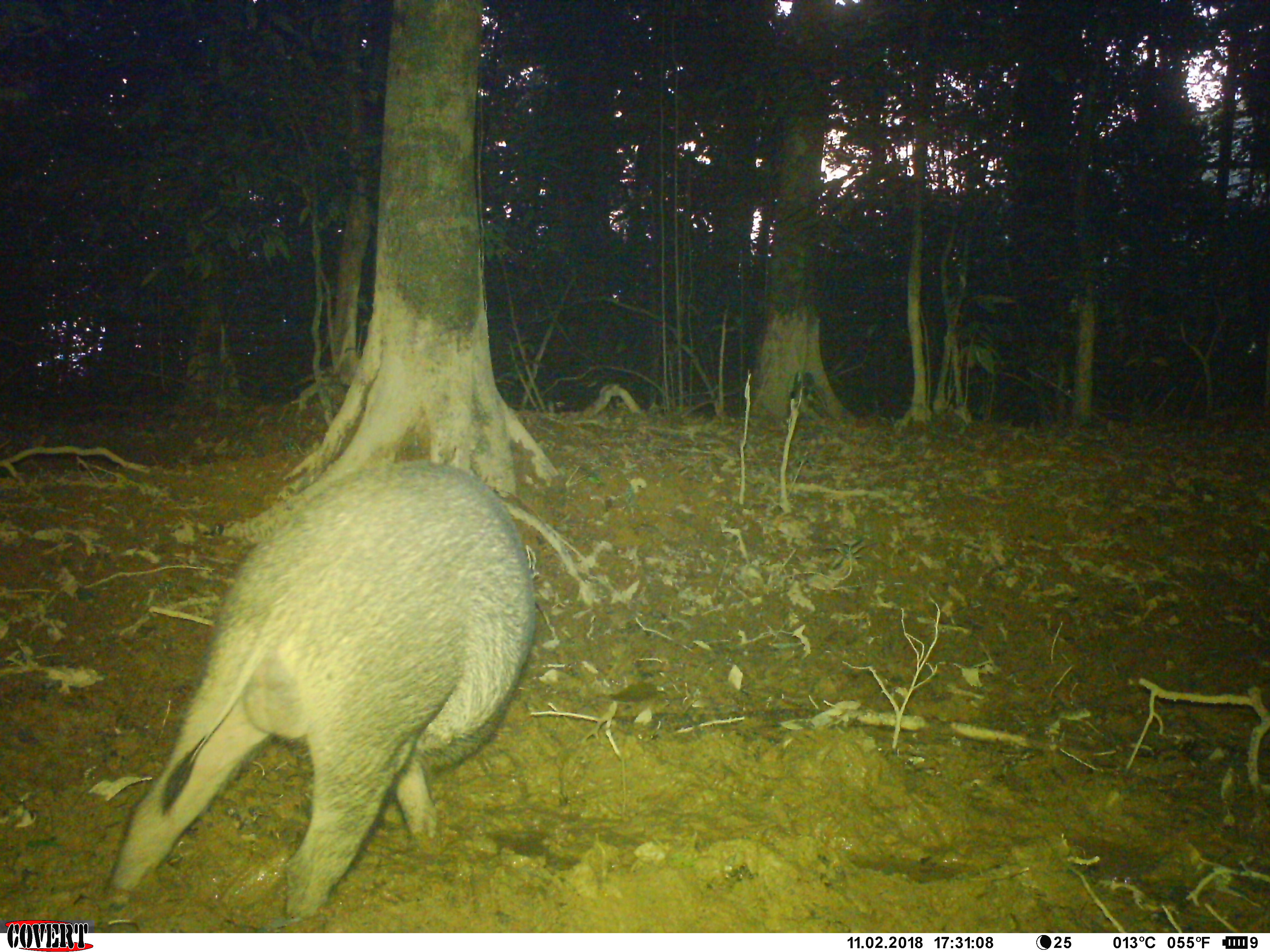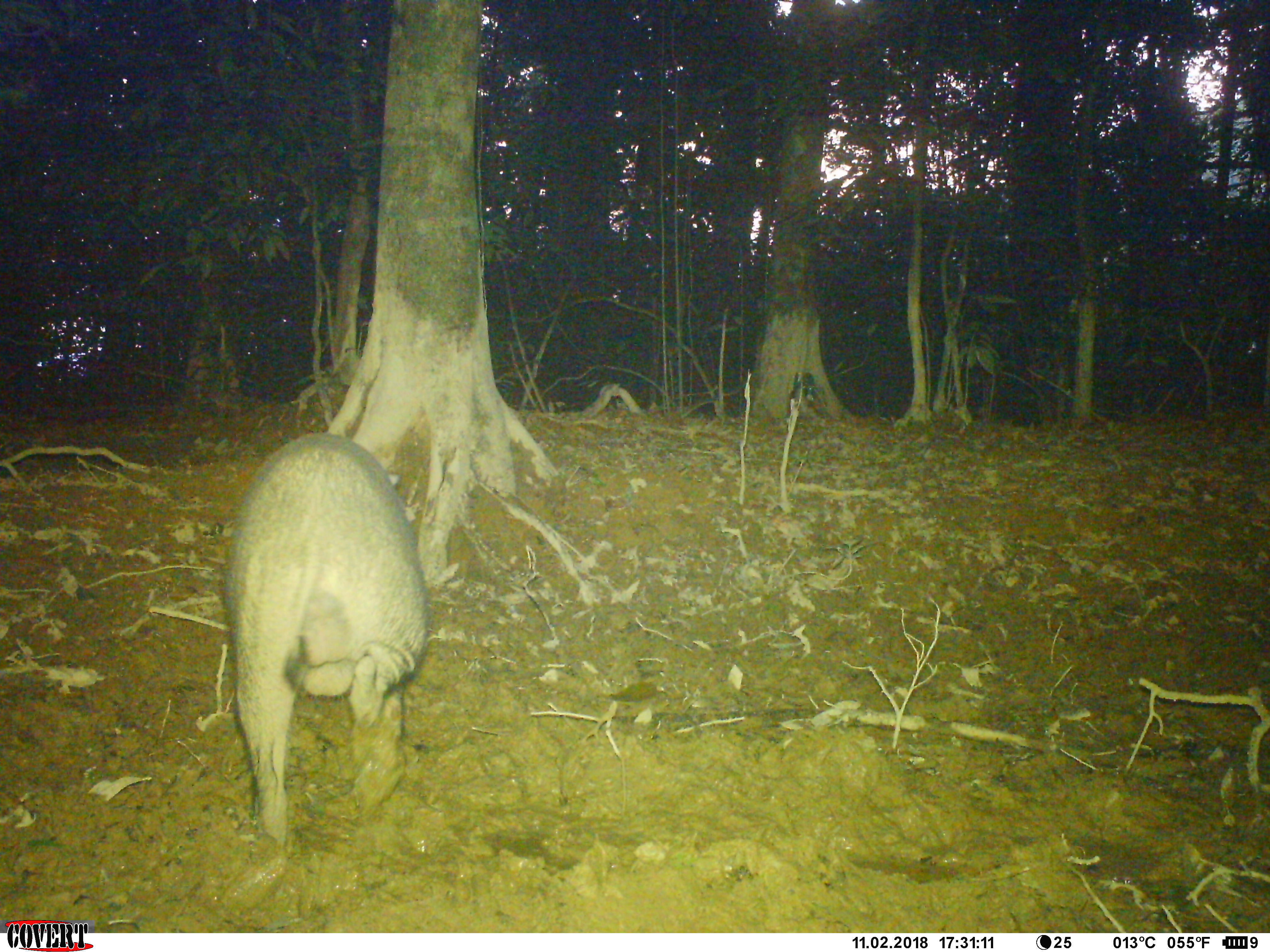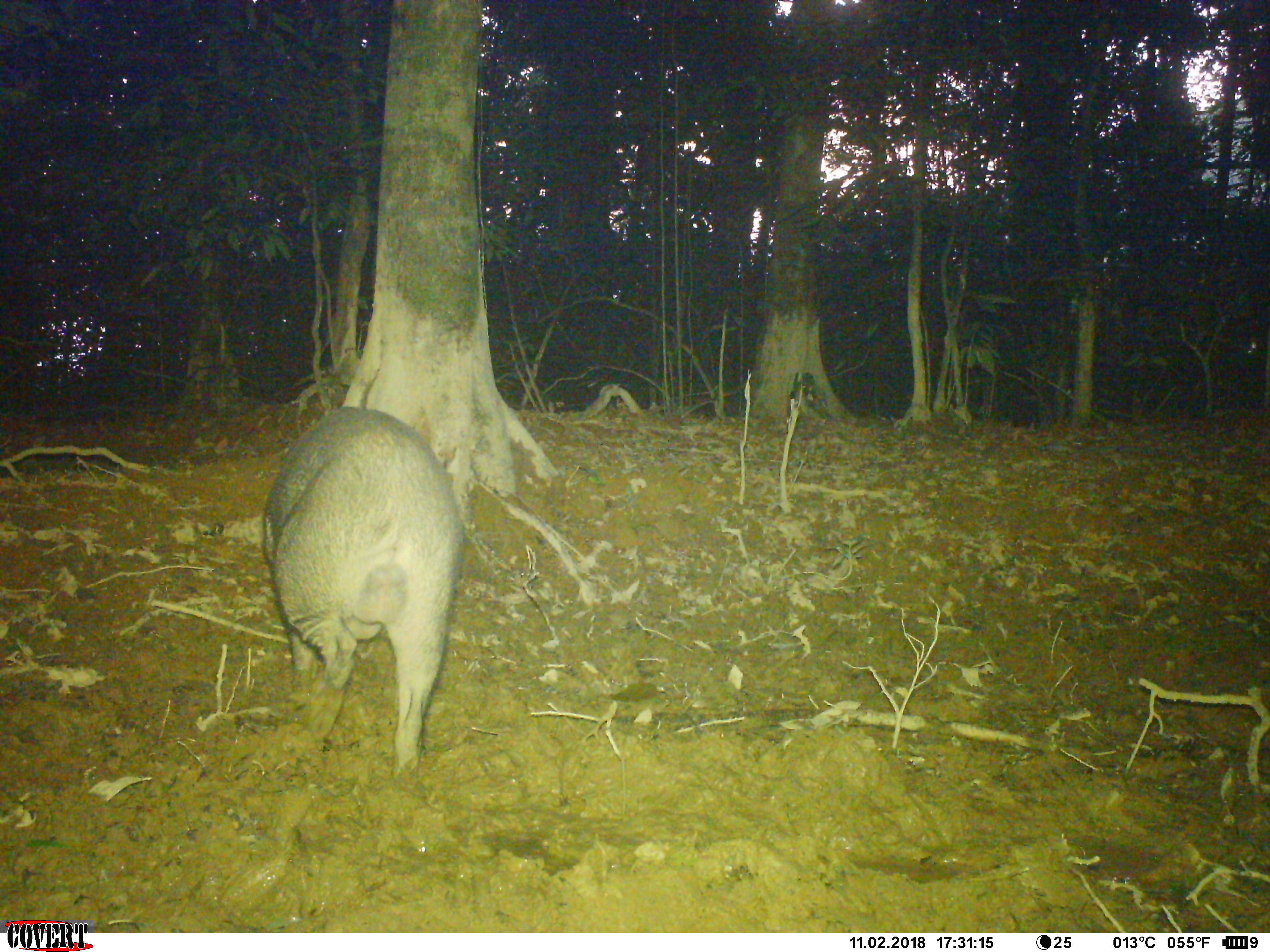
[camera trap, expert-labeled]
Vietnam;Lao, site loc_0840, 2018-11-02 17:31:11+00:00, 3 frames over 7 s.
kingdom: Animalia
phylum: Chordata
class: Mammalia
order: Artiodactyla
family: Suidae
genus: Sus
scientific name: Sus scrofa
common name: eurasian wild pig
Eurasian wild pig (Sus scrofa). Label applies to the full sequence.